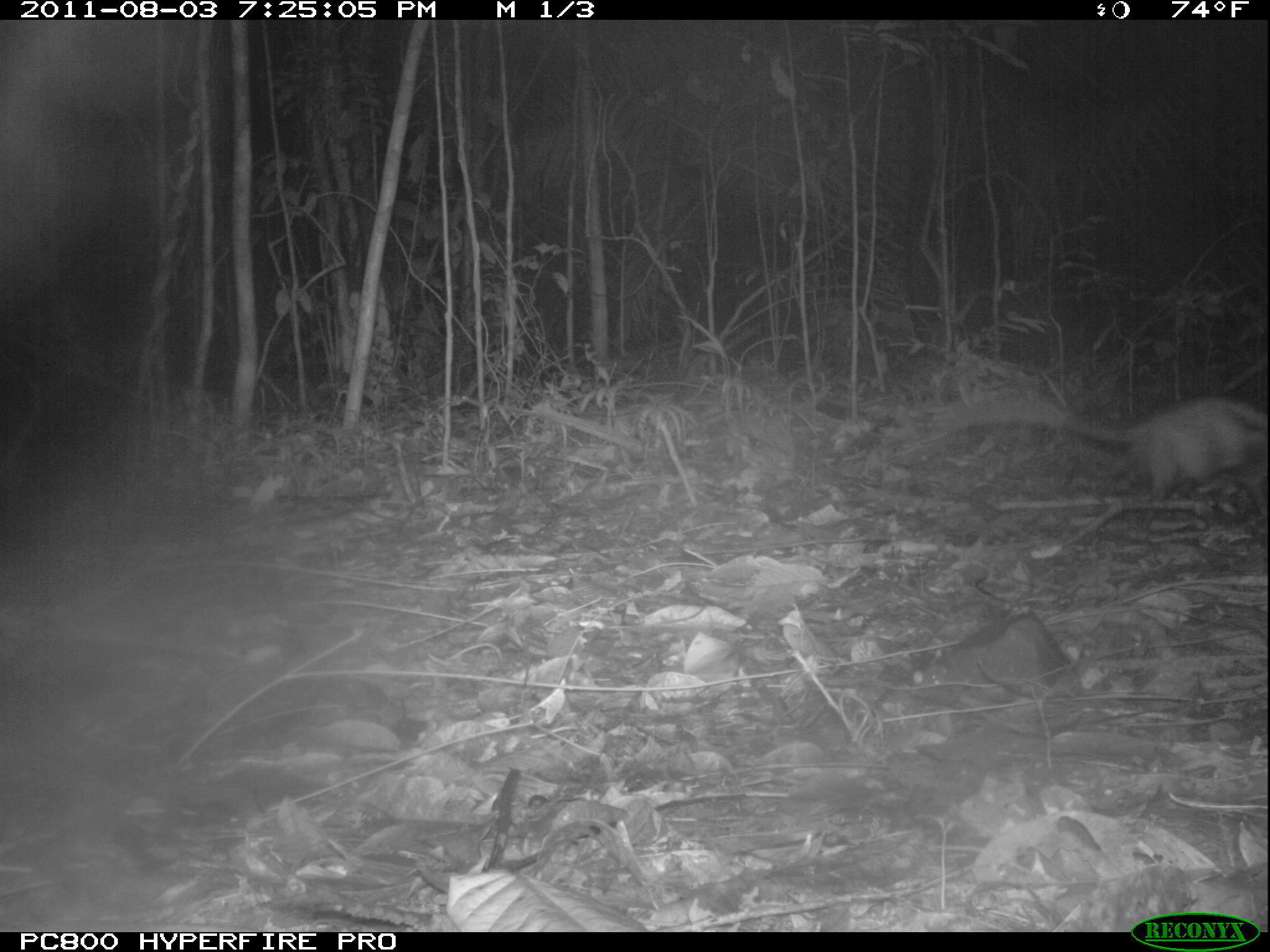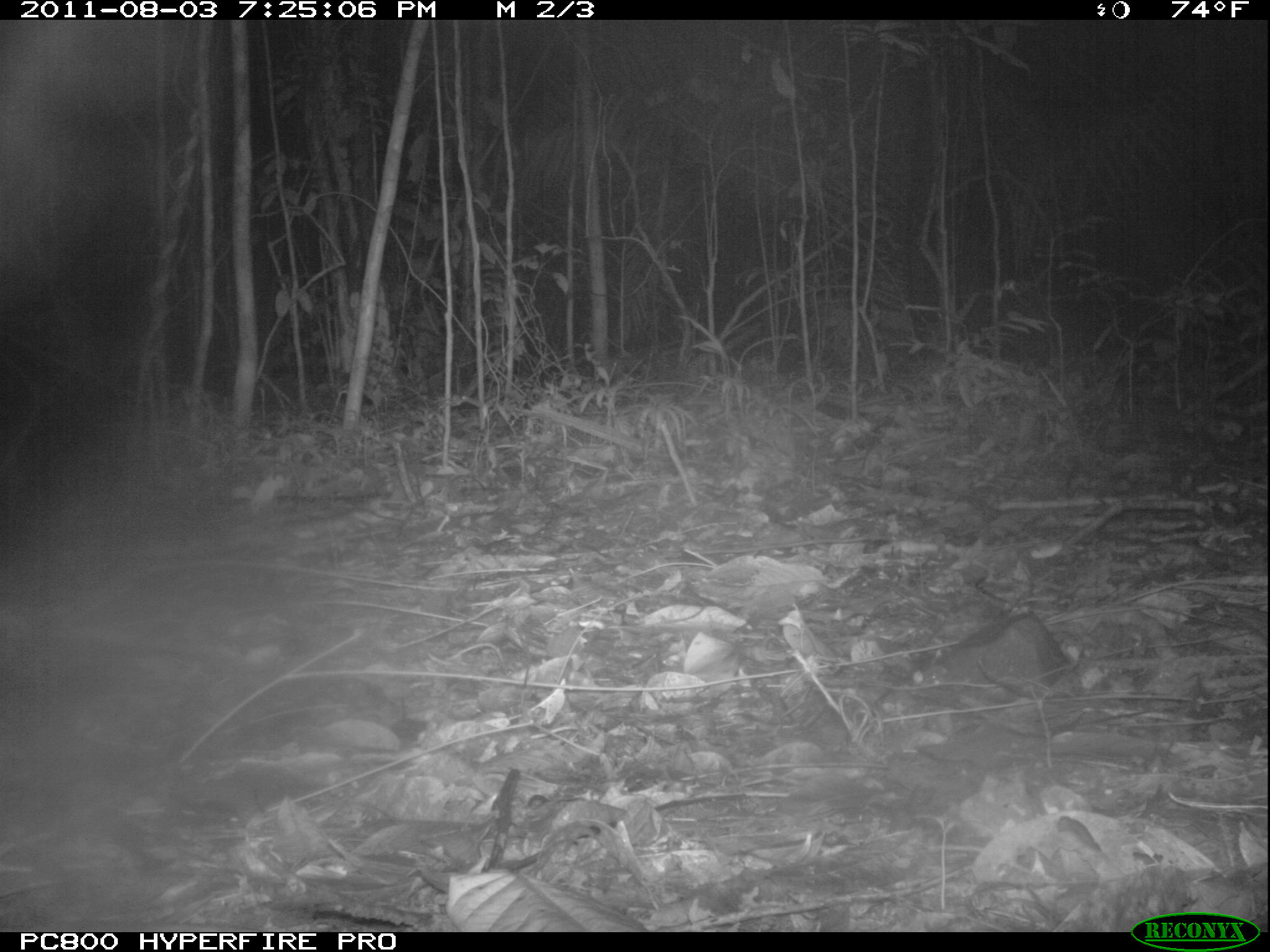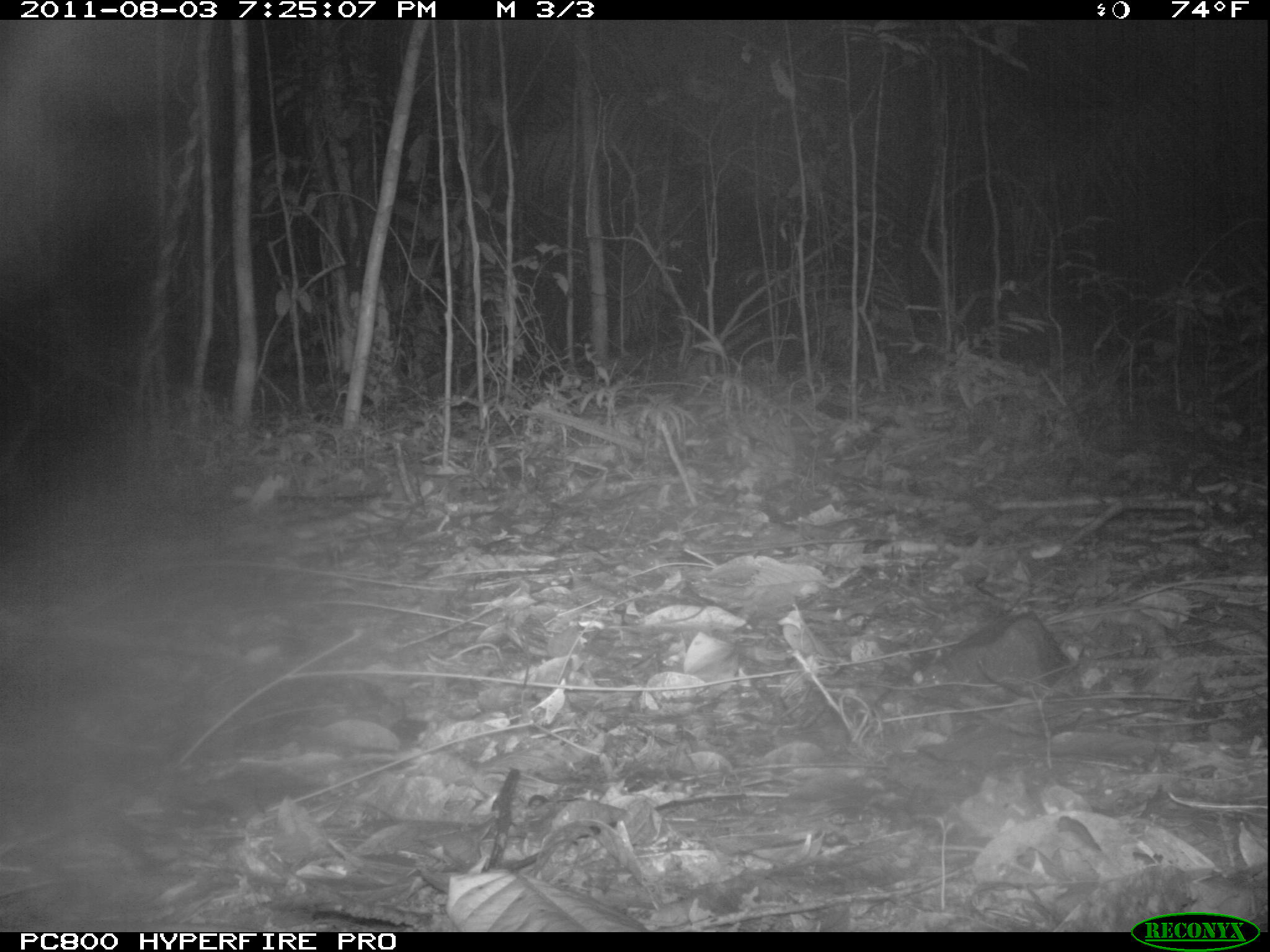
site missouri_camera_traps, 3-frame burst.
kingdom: Animalia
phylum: Chordata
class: Mammalia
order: Rodentia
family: Muridae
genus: Rattus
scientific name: Rattus praetor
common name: spiny rat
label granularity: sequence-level